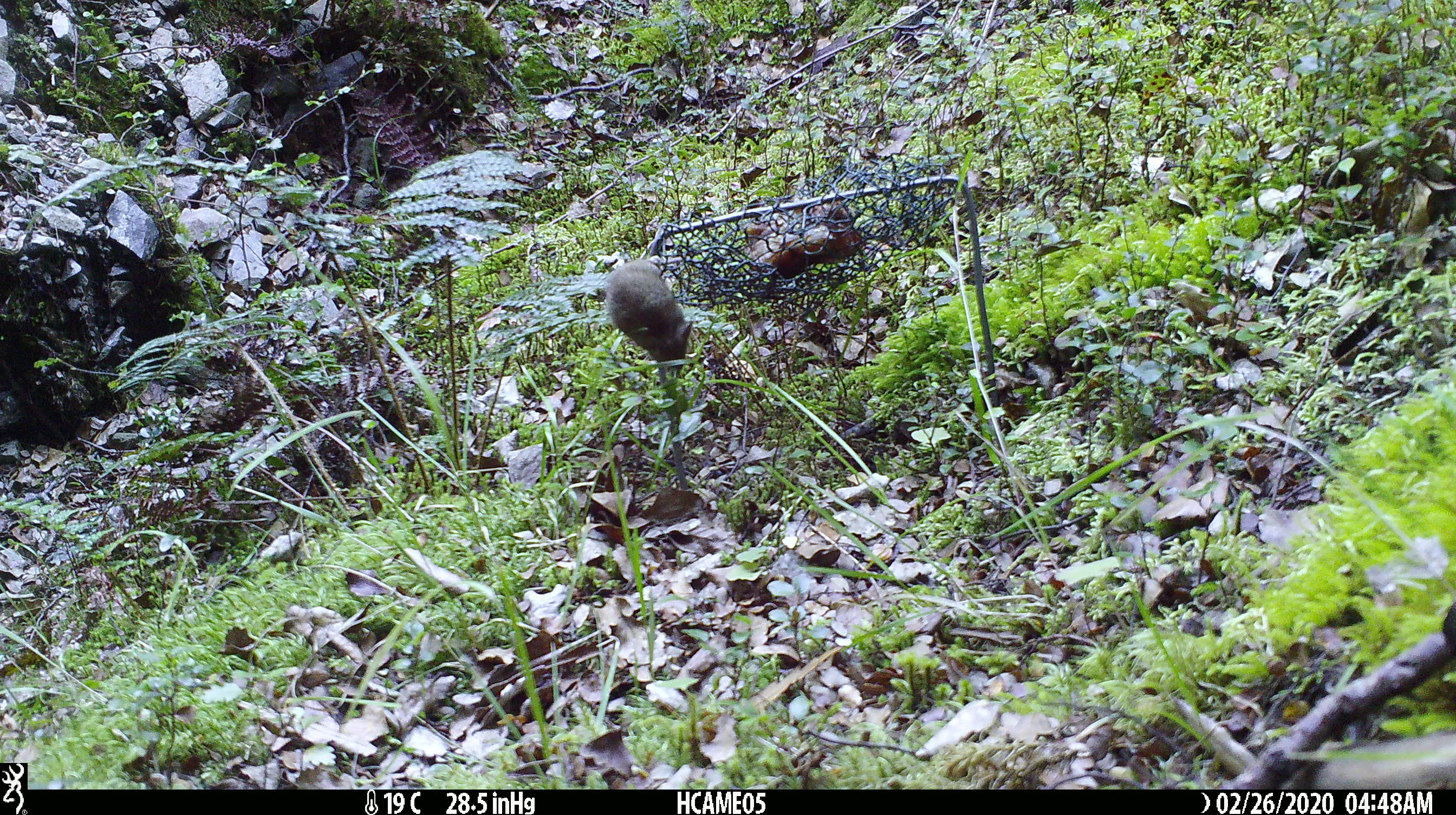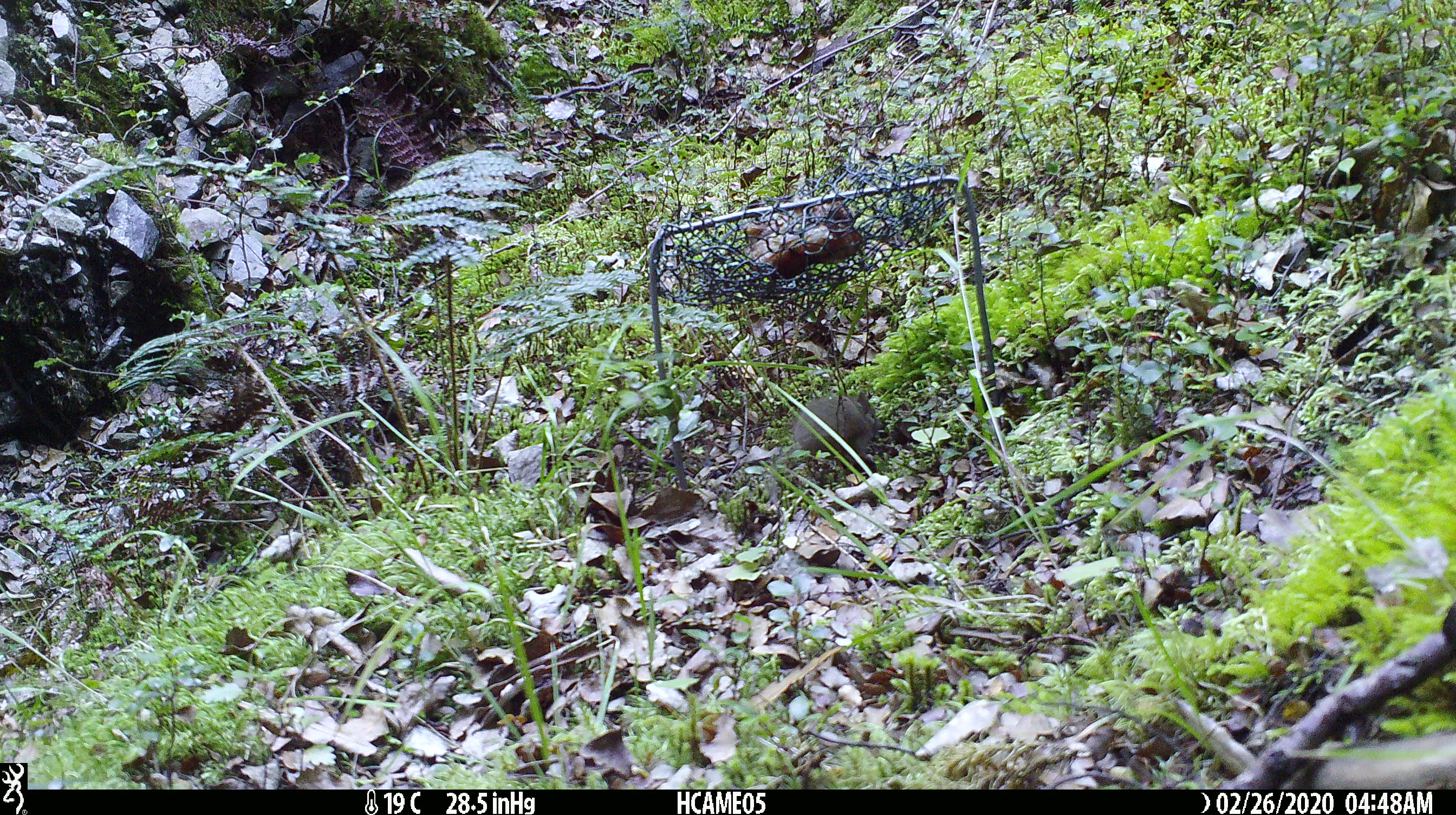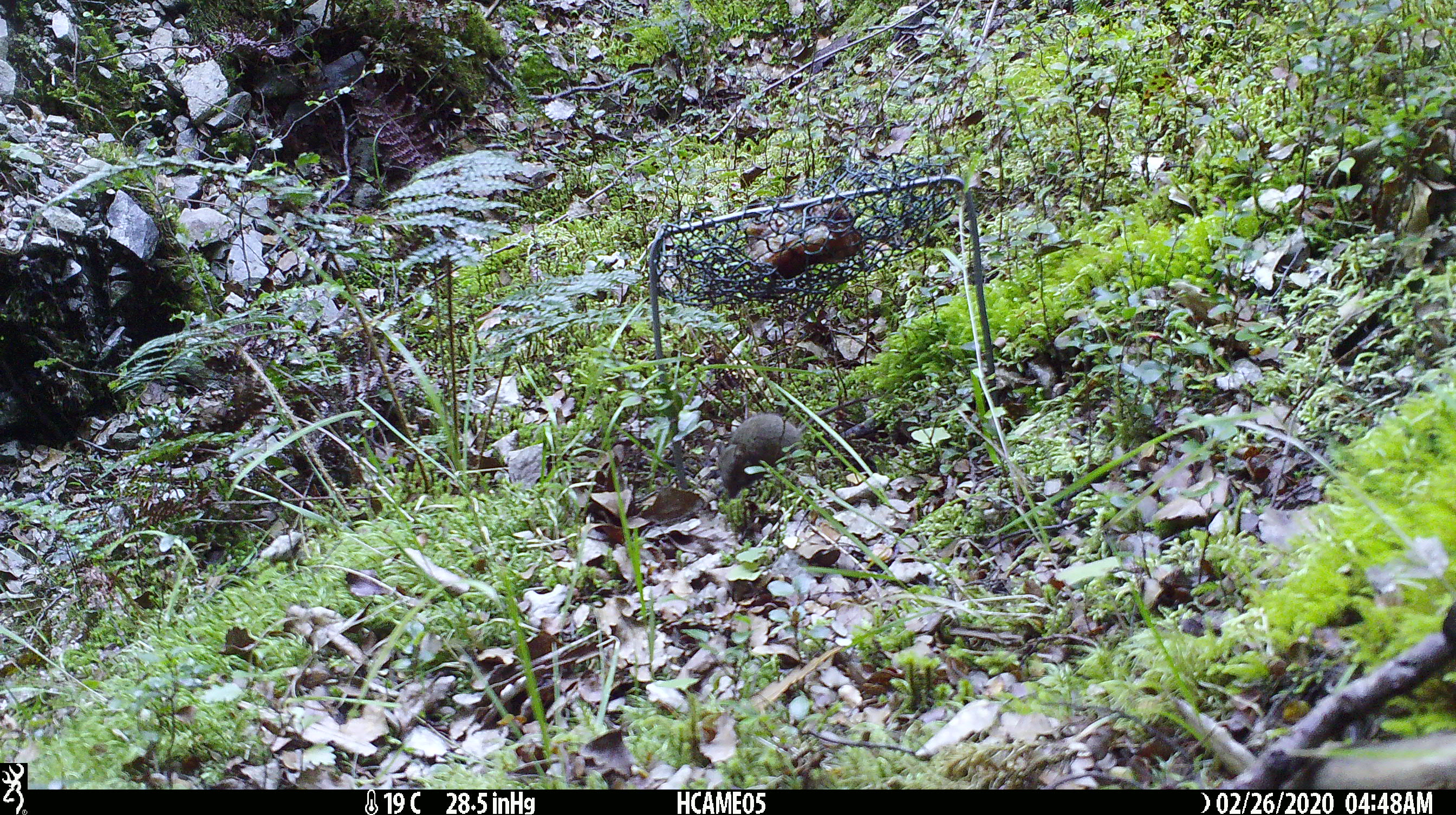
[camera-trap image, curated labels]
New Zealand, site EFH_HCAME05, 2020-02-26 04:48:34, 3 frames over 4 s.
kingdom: Animalia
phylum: Chordata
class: Mammalia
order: Rodentia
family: Muridae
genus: Mus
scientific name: Mus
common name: mouse